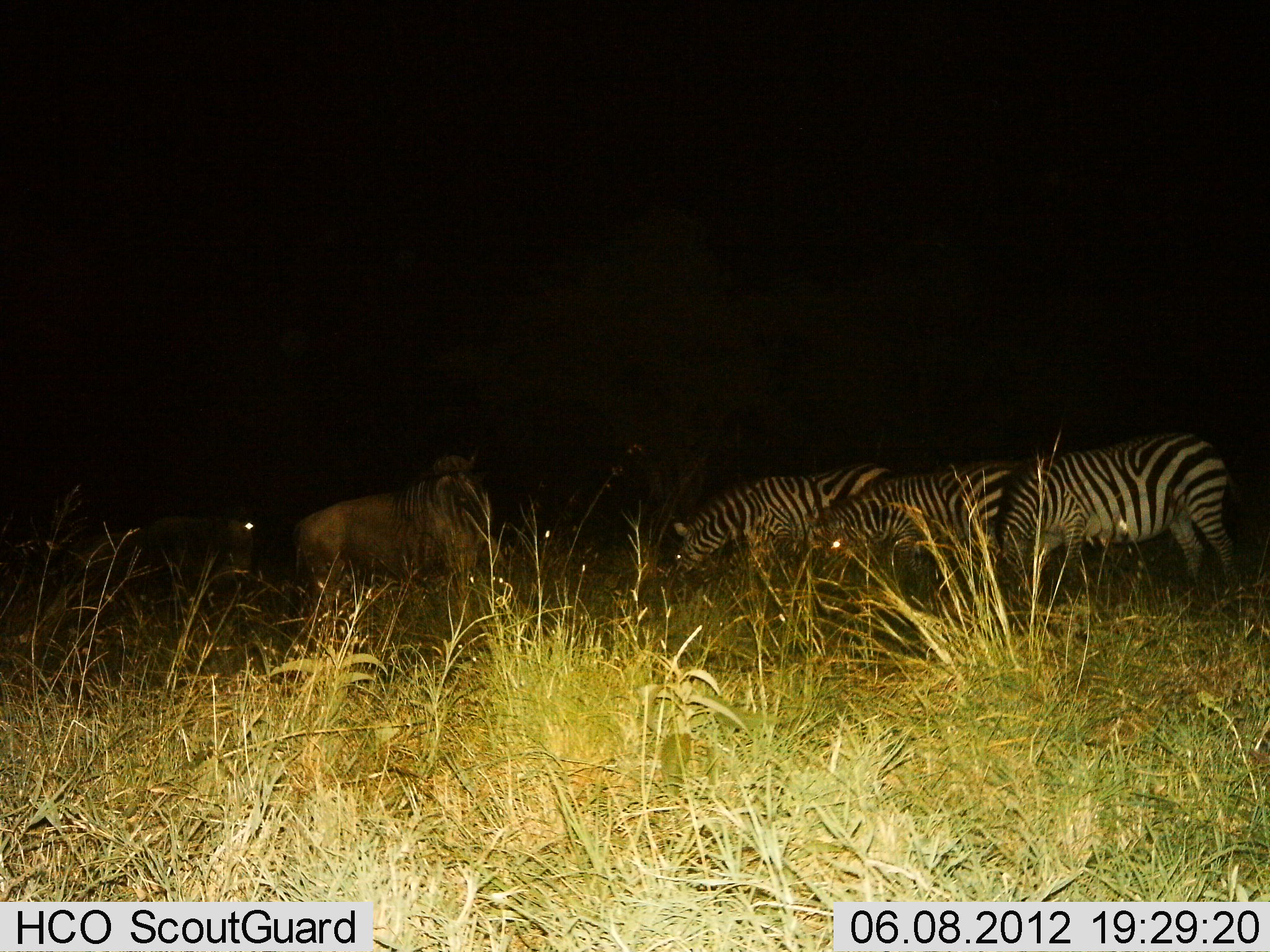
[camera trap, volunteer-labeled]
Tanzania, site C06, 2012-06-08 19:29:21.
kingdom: Animalia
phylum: Chordata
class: Mammalia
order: Artiodactyla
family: Bovidae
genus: Connochaetes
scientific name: Connochaetes taurinus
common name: blue wildebeest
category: wildebeest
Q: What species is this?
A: Wildebeest (blue wildebeest) (Connochaetes taurinus).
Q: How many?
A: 2.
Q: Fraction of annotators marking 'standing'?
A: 91%.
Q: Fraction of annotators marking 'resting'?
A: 0%.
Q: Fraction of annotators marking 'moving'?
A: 0%.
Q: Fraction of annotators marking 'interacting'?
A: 0%.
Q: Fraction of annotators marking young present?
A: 0%.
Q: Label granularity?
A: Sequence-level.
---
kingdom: Animalia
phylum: Chordata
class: Mammalia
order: Perissodactyla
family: Equidae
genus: Equus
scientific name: Equus quagga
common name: plains zebra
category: zebra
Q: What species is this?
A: Zebra (plains zebra) (Equus quagga).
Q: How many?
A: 3.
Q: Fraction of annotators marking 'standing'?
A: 54%.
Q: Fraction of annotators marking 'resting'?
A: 0%.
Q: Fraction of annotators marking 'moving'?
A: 8%.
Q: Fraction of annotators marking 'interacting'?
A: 0%.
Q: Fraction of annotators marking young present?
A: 0%.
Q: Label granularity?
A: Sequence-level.